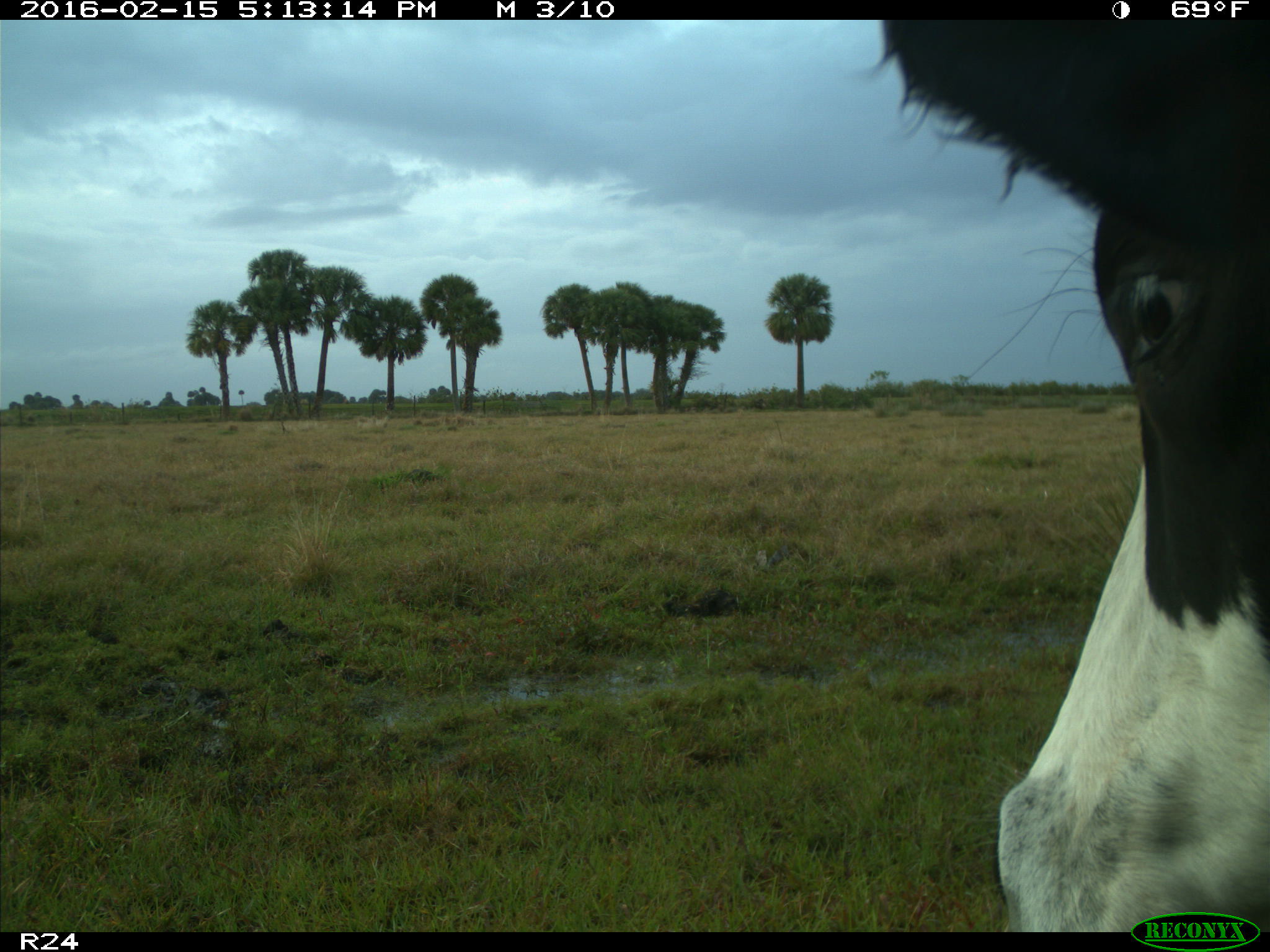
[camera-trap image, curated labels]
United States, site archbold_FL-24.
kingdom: Animalia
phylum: Chordata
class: Mammalia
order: Artiodactyla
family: Bovidae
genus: Bos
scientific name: Bos taurus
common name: domestic cow